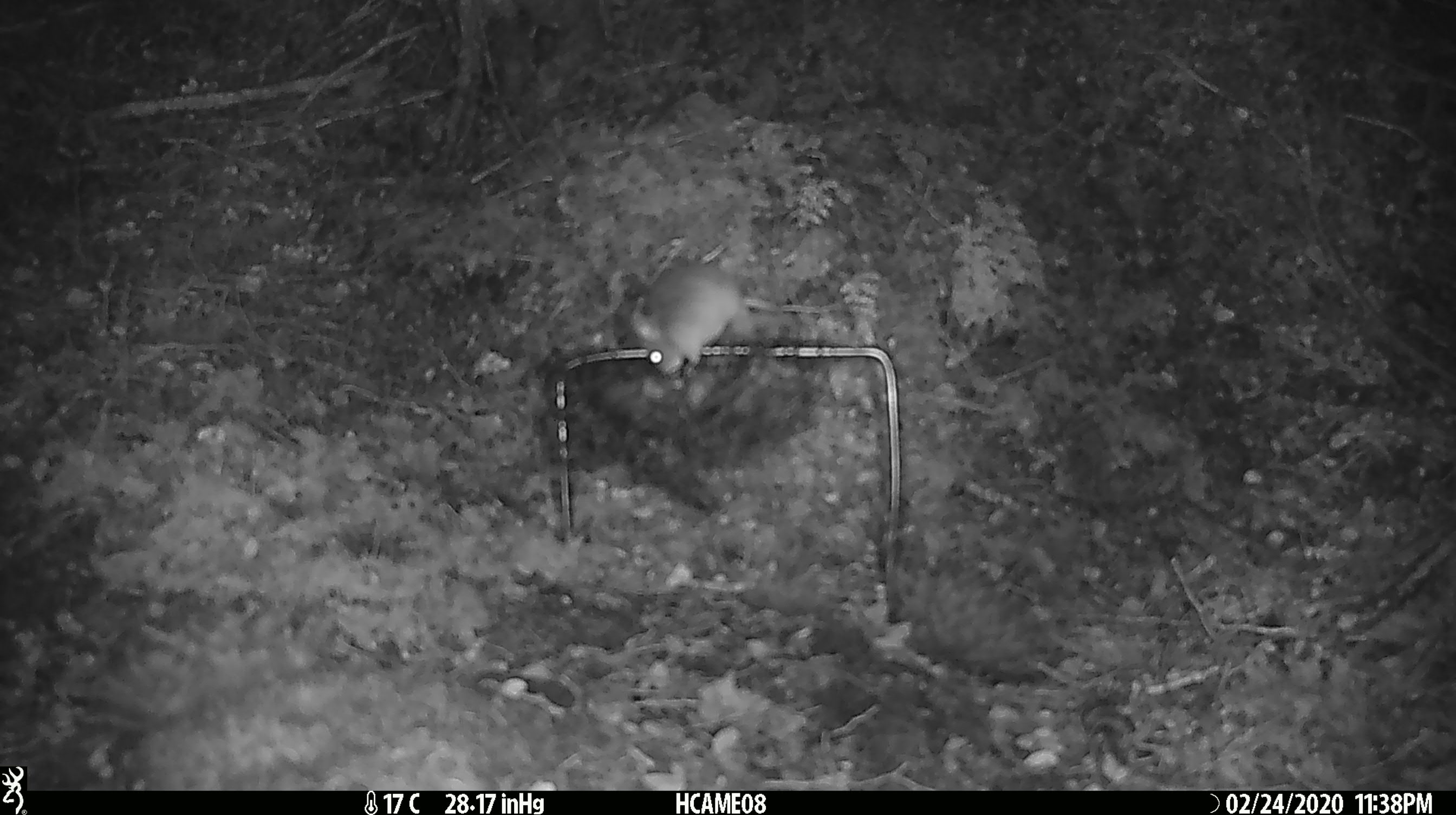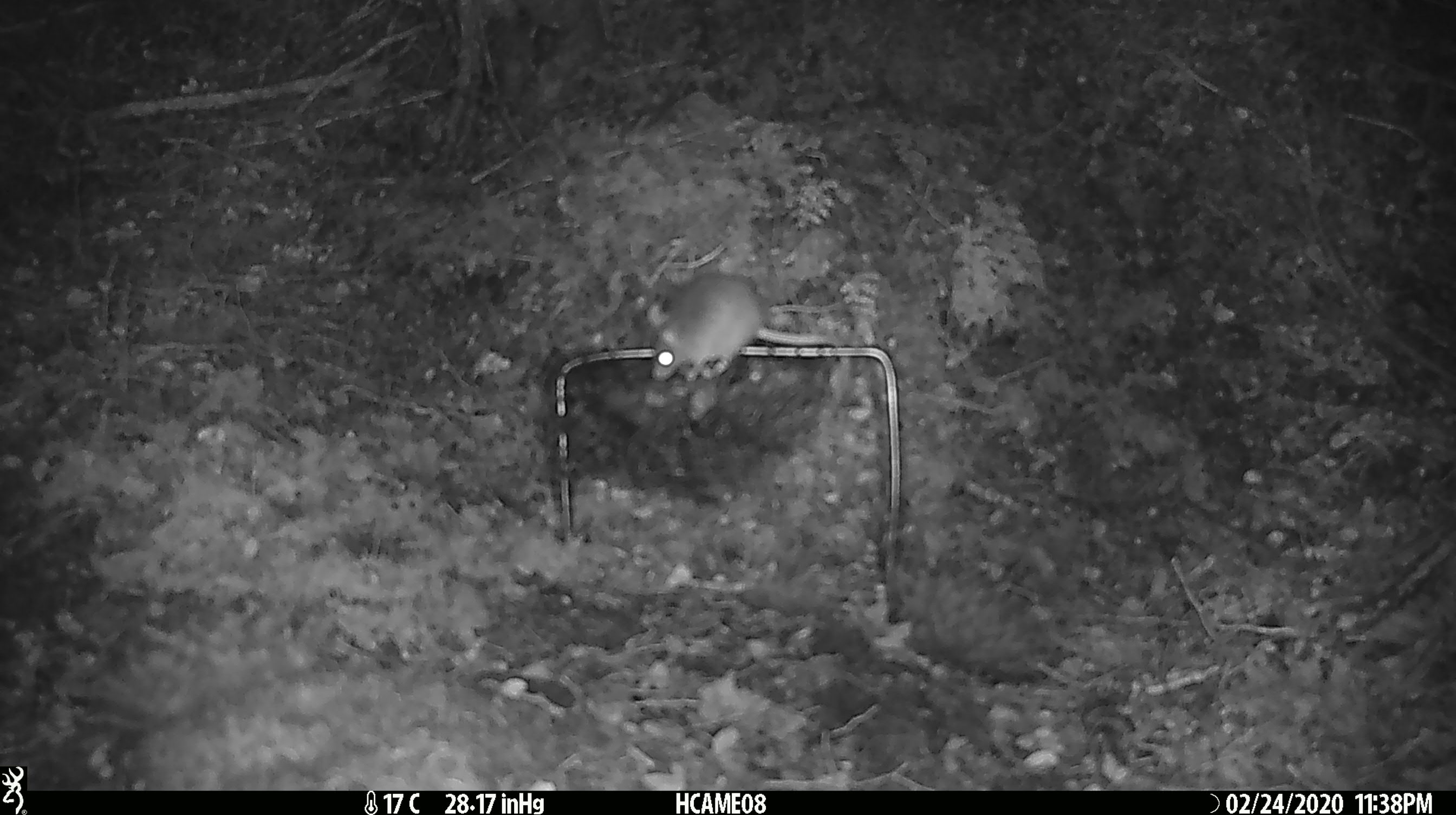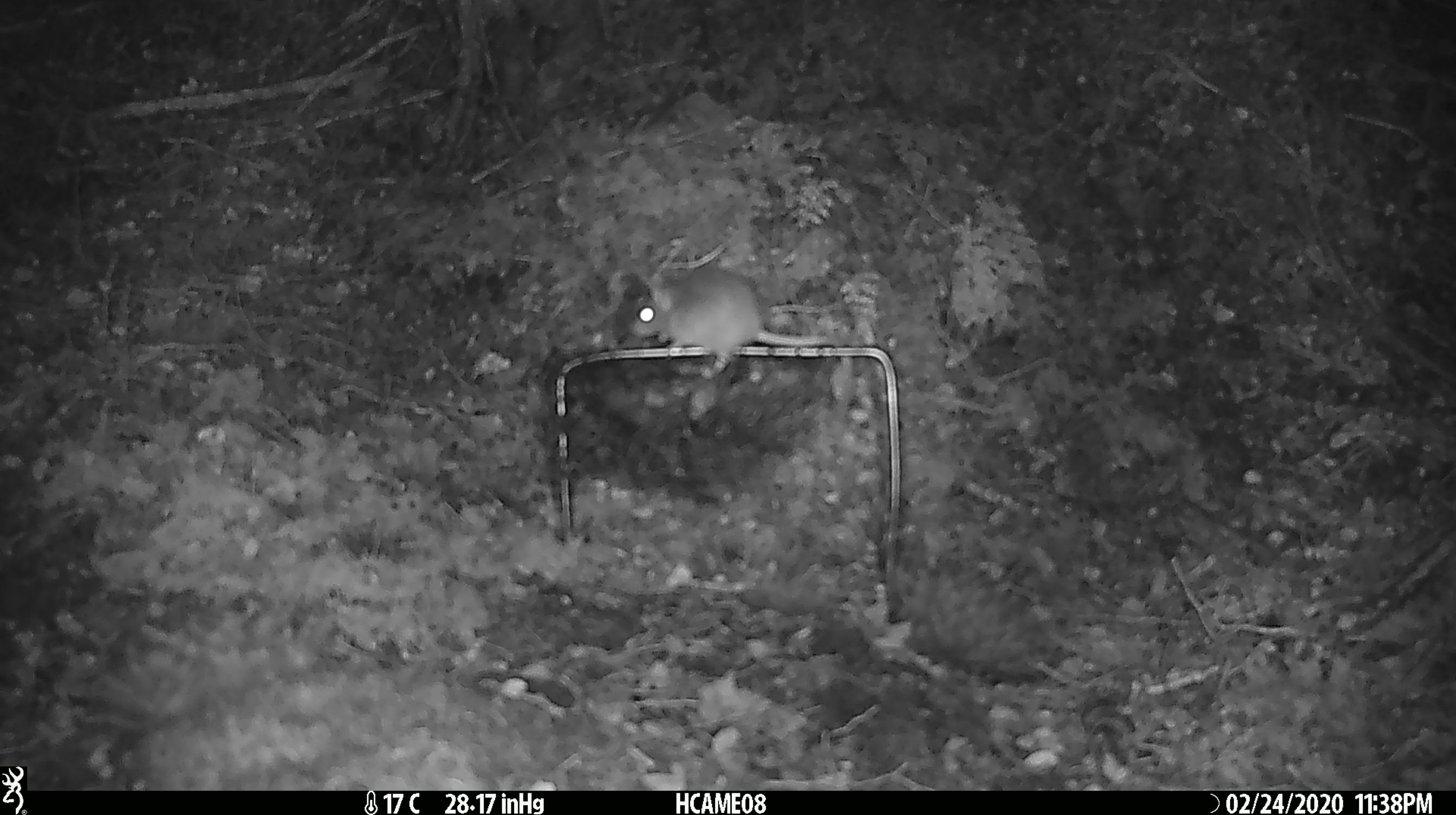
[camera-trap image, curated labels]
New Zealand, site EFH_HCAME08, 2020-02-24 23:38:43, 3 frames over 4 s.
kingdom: Animalia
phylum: Chordata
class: Mammalia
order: Rodentia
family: Muridae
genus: Mus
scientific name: Mus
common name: mouse